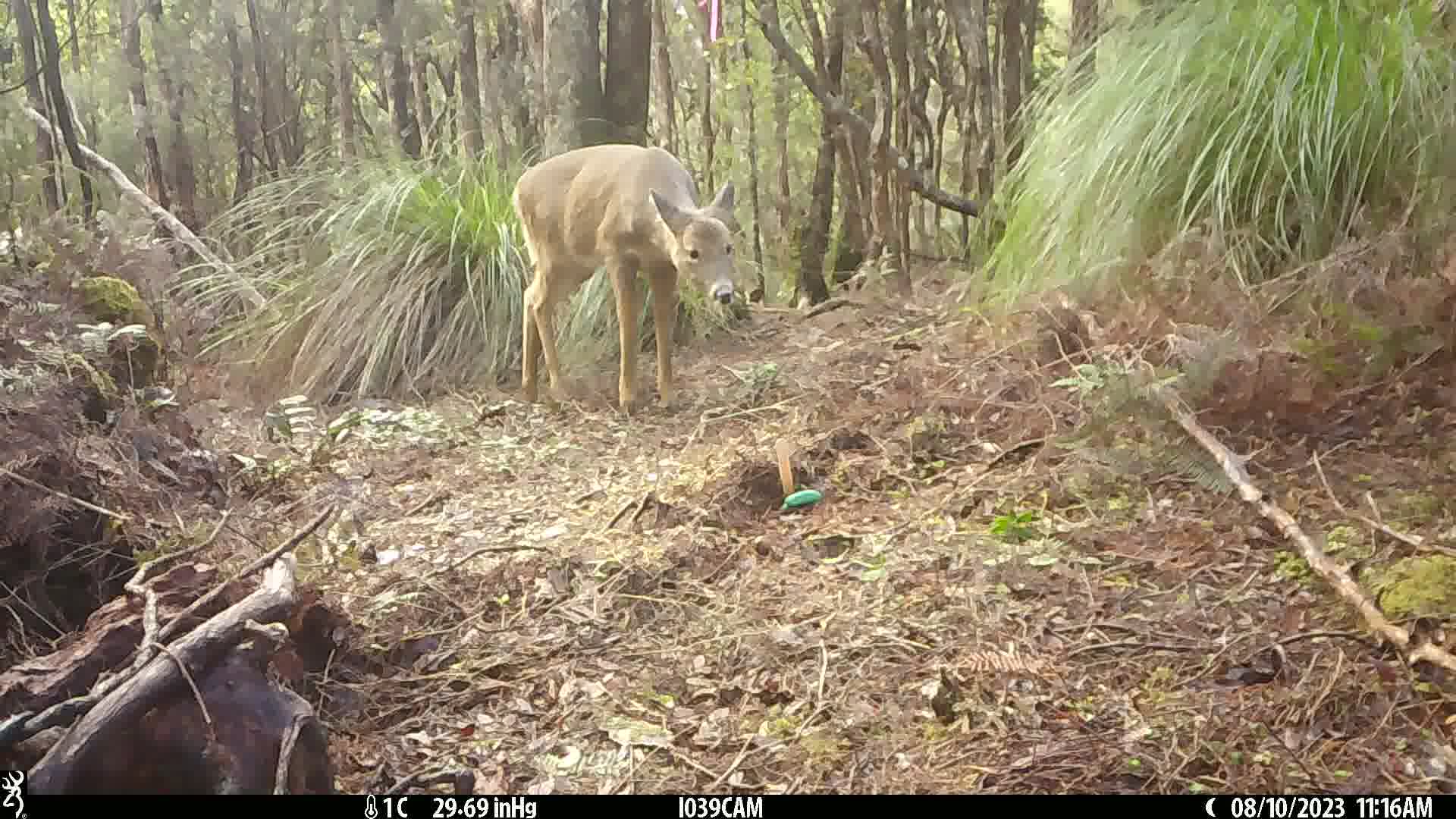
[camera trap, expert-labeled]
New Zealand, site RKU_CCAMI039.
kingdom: Animalia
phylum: Chordata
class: Mammalia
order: Artiodactyla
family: Cervidae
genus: Odocoileus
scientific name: Odocoileus virginianus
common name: white-tailed deer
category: white tailed deer